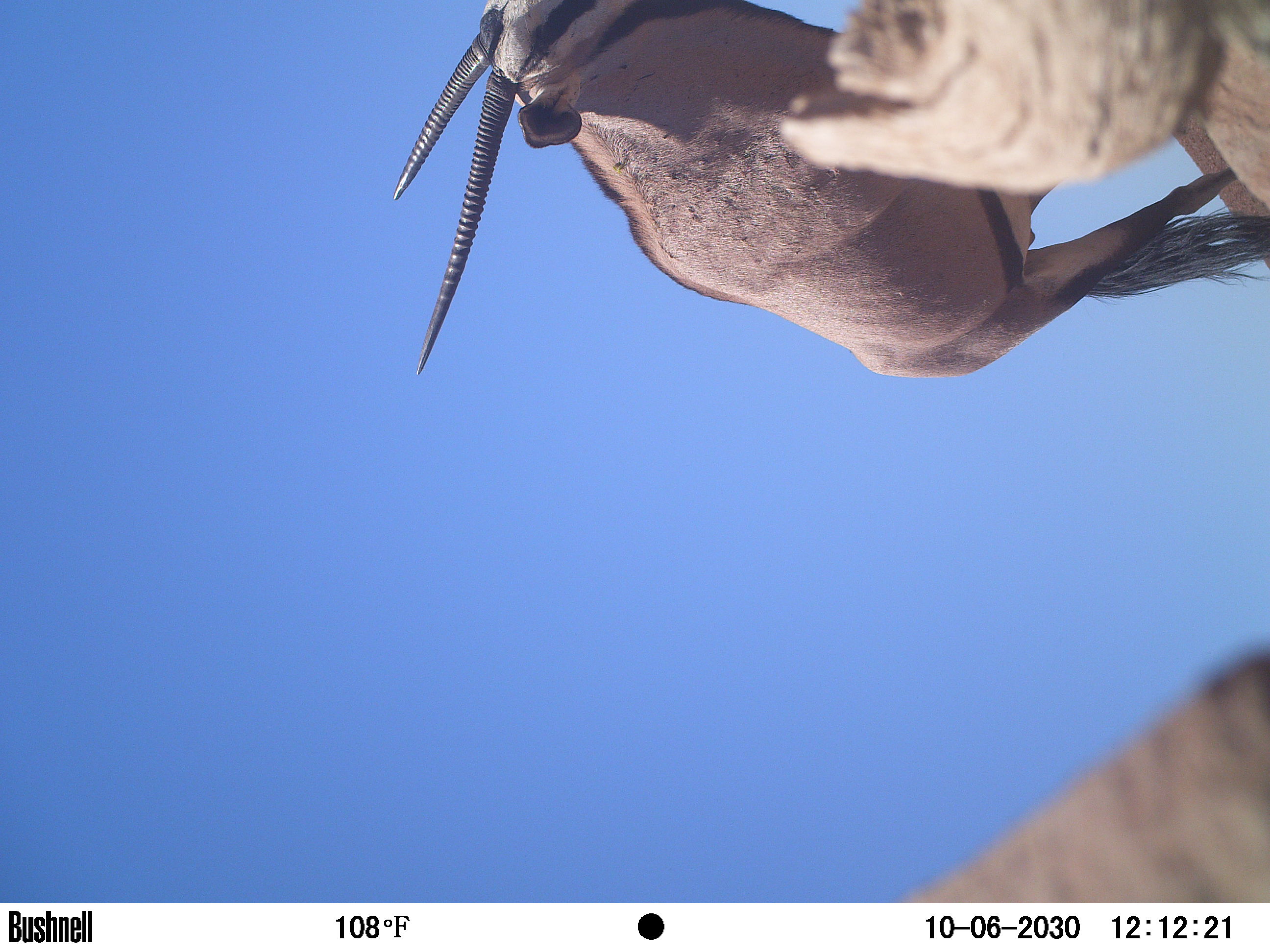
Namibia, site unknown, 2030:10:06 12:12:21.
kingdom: Animalia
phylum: Chordata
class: Mammalia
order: Artiodactyla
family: Bovidae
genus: Oryx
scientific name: Oryx gazella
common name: gemsbok